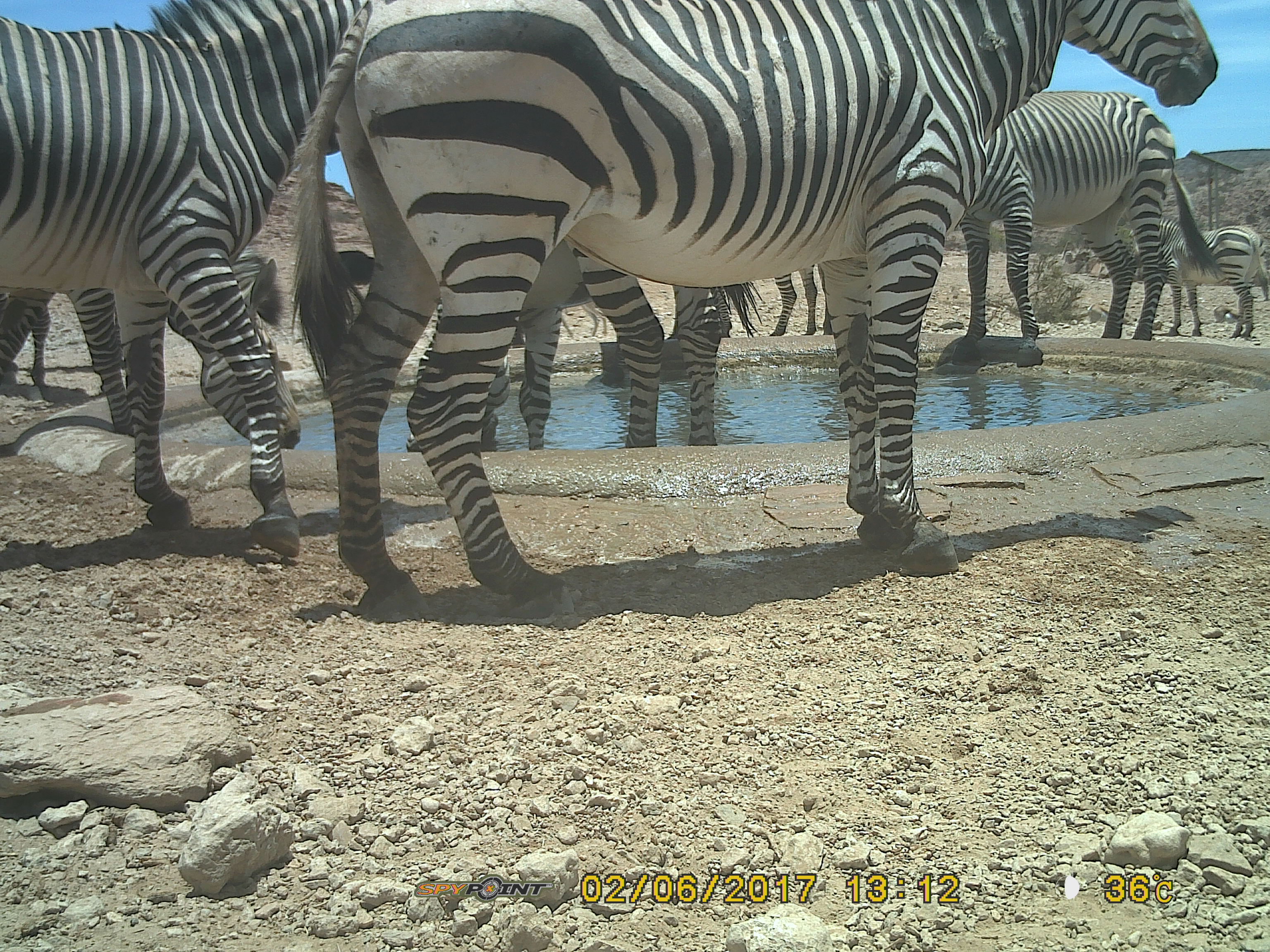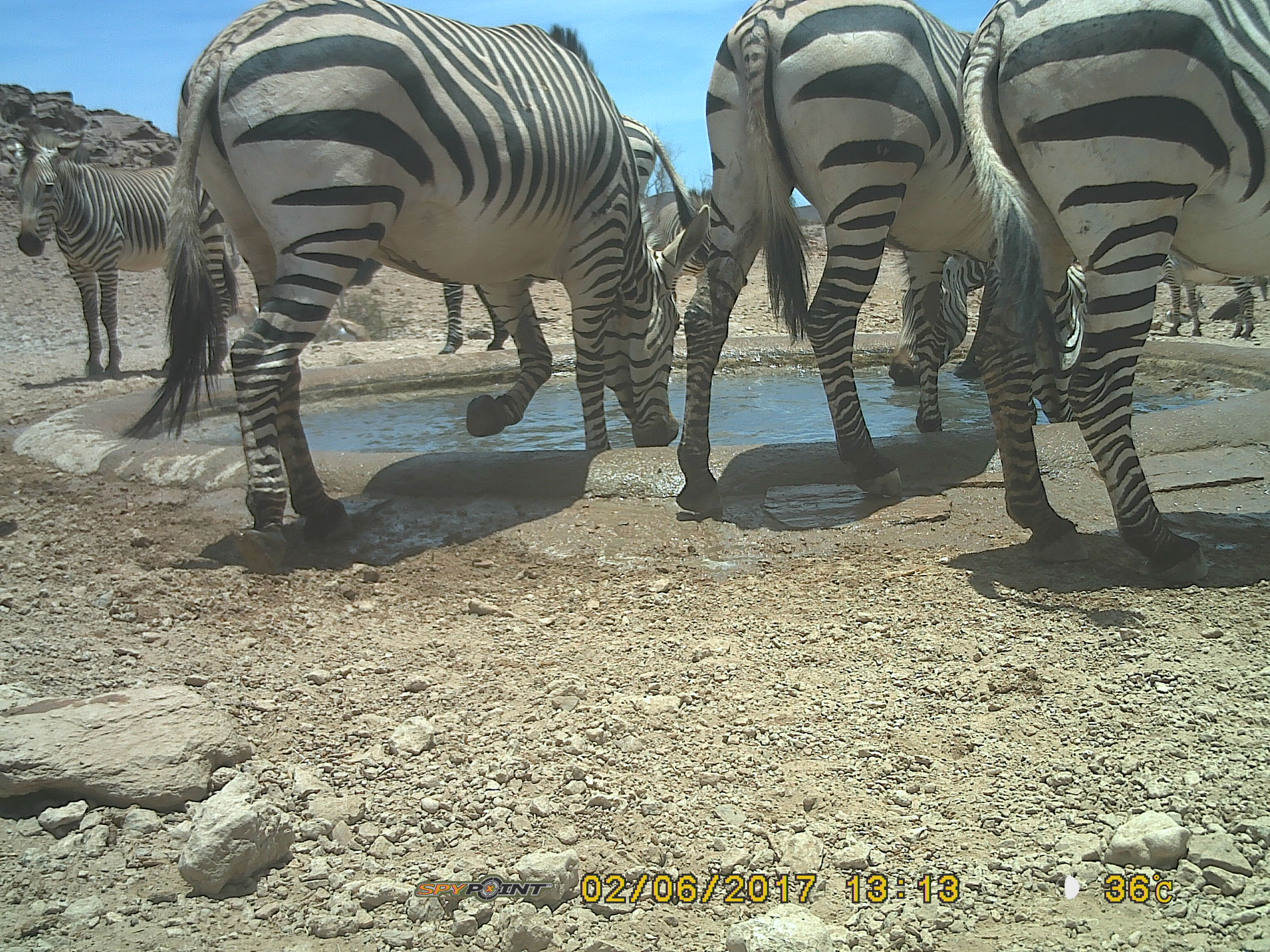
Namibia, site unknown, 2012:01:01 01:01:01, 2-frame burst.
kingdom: Animalia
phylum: Chordata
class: Mammalia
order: Perissodactyla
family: Equidae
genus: Equus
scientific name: Equus zebra hartmannae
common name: hartmann's mountain zebra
Equus zebra hartmannae (hartmann's mountain zebra).